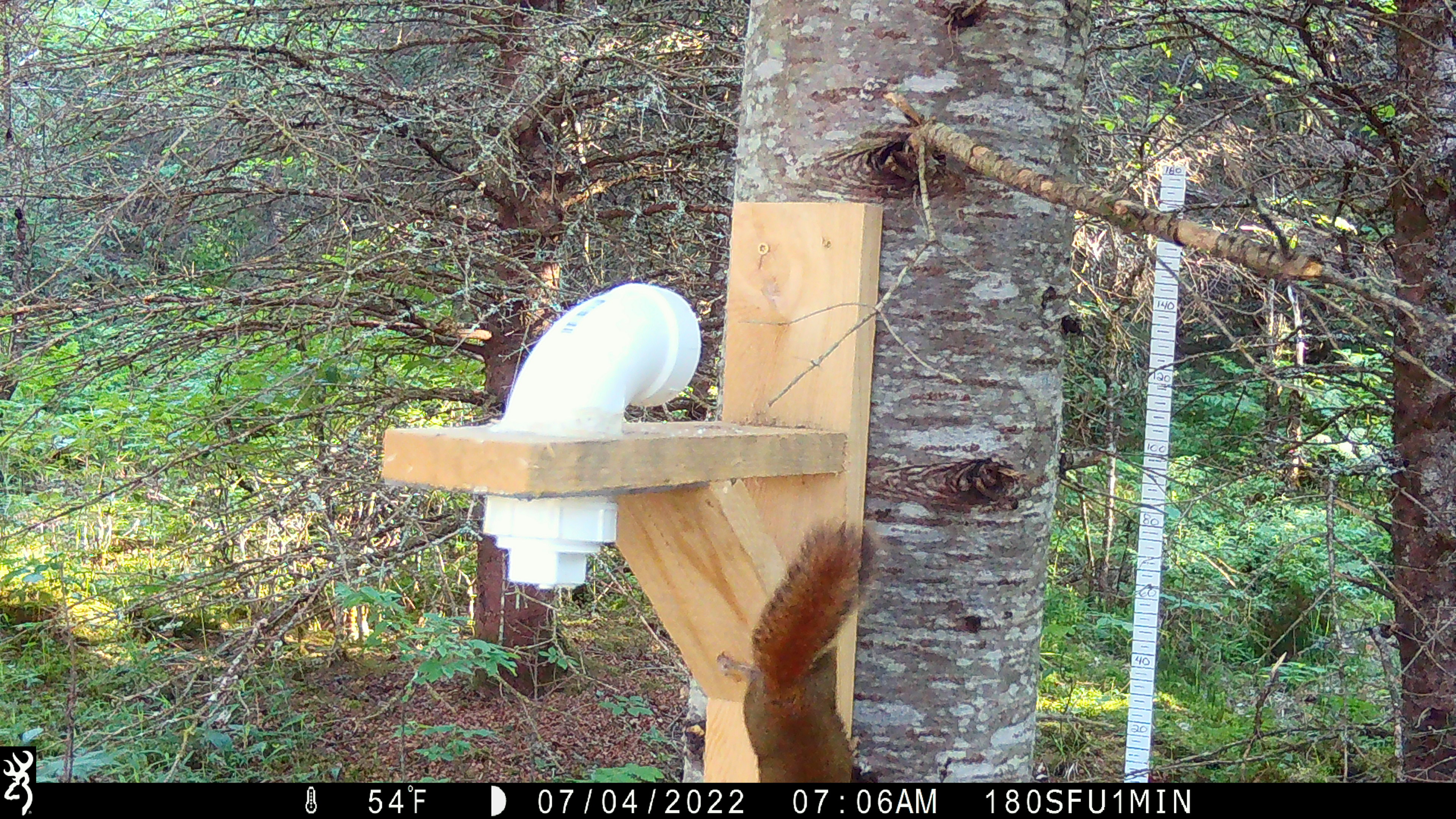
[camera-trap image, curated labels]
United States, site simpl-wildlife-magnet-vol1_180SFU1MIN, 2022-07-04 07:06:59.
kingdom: Animalia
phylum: Chordata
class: Mammalia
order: Rodentia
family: Sciuridae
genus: Tamiasciurus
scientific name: Tamiasciurus hudsonicus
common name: red squirrel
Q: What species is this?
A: Red squirrel (Tamiasciurus hudsonicus).